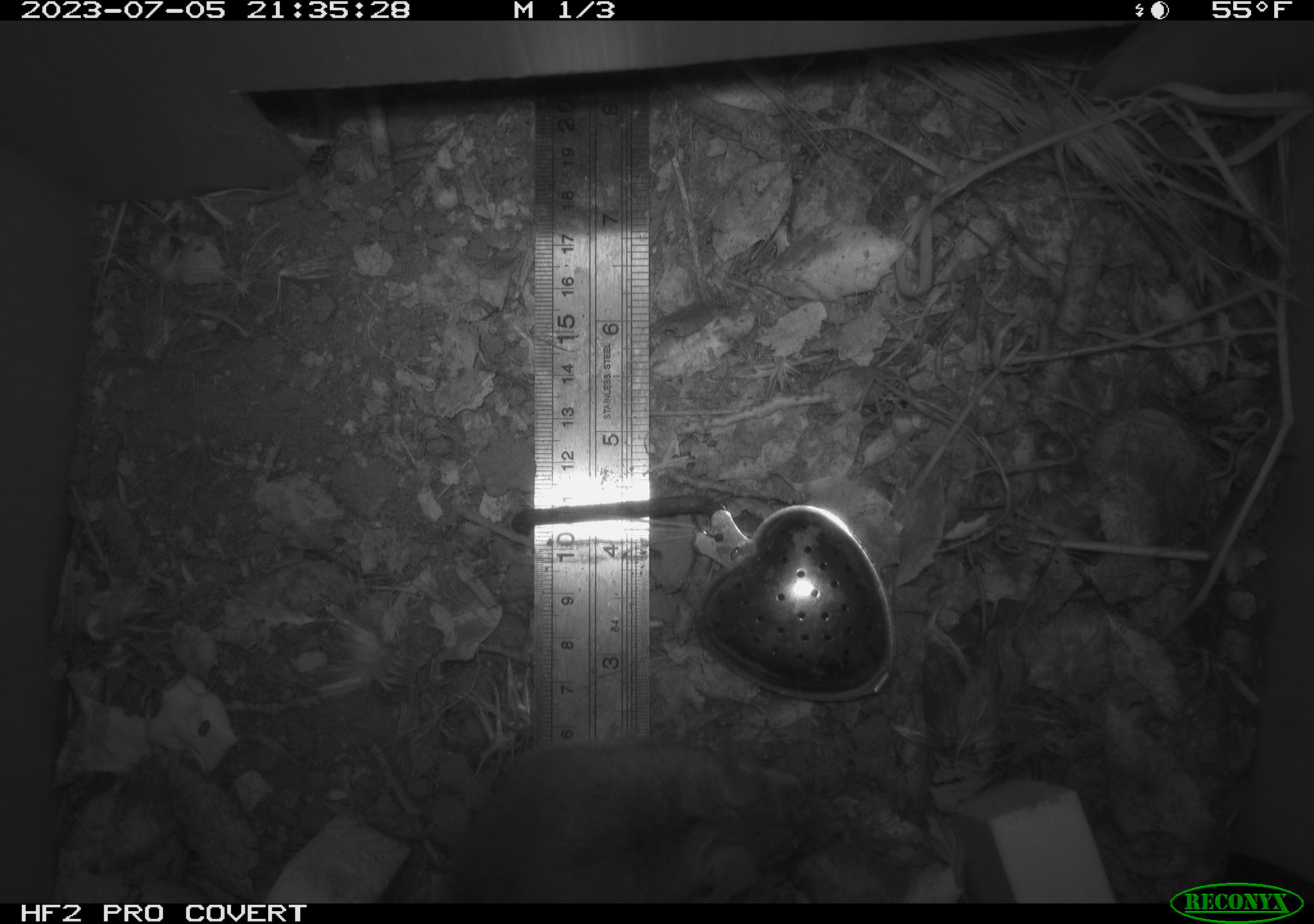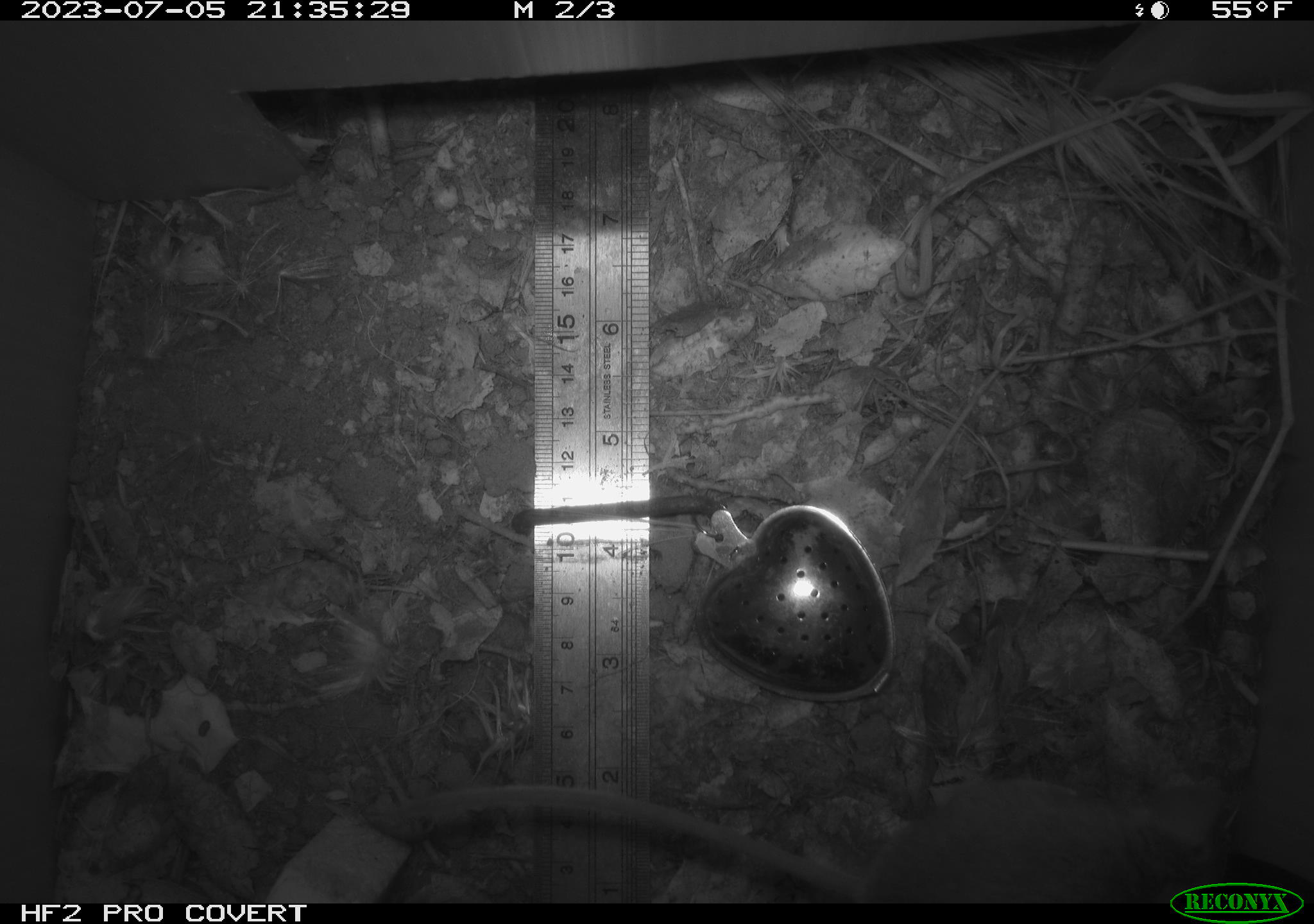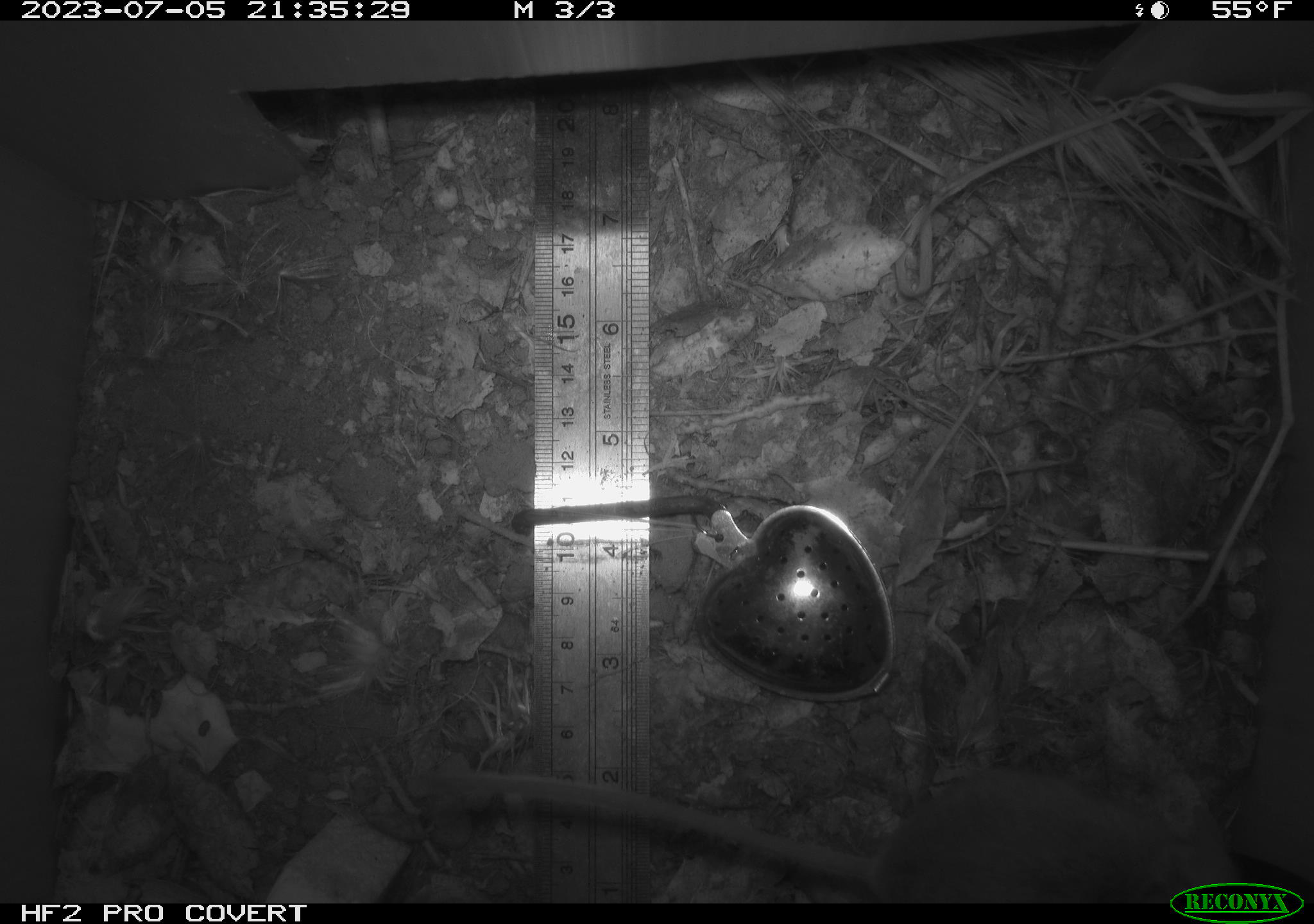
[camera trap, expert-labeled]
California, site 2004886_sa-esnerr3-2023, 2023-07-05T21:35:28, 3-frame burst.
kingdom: Animalia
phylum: Chordata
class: Mammalia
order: Rodentia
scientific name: Rodentia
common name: mouse species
Mouse species (Rodentia).